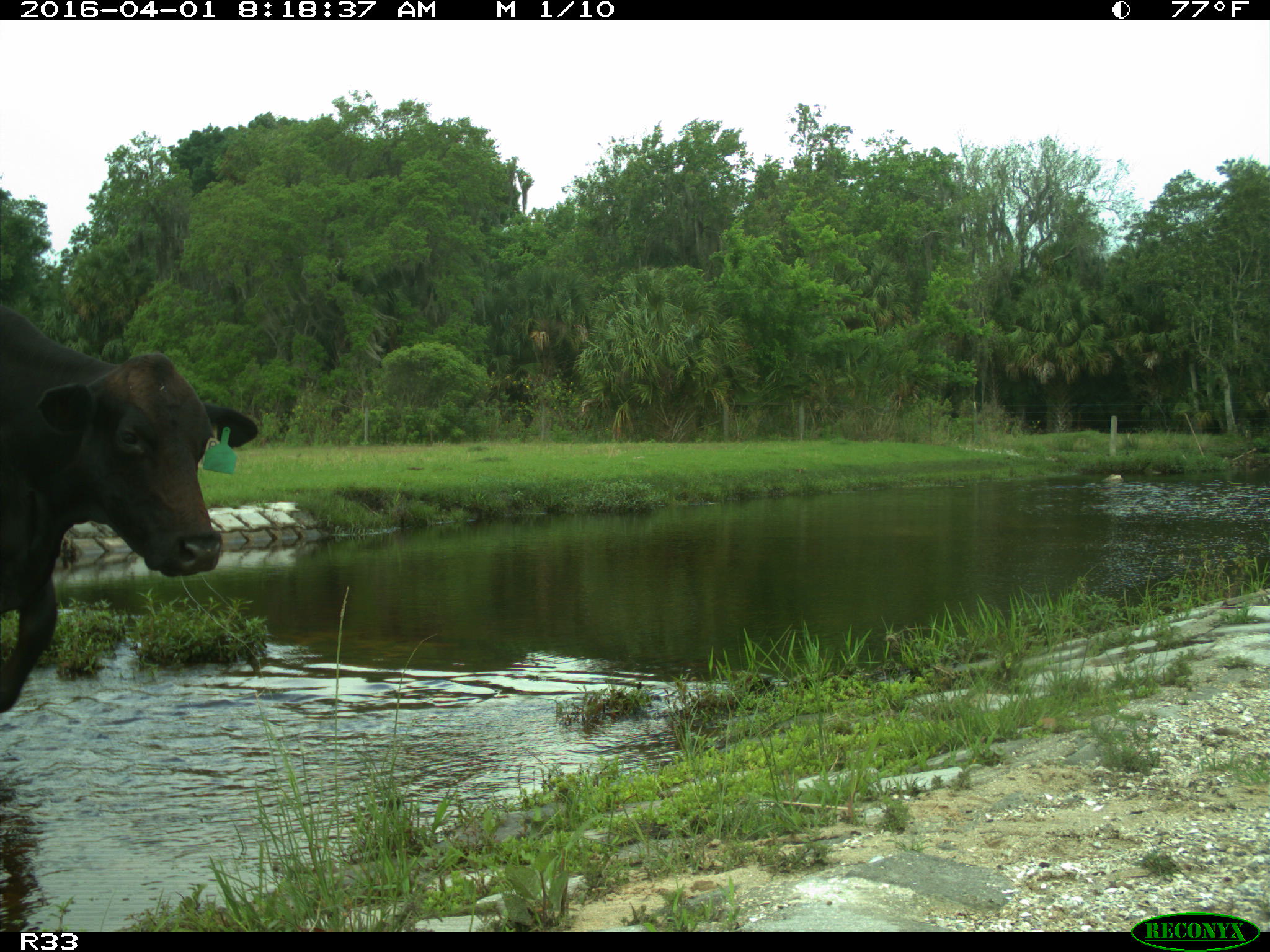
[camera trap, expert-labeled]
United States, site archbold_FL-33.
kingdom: Animalia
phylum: Chordata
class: Mammalia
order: Artiodactyla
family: Bovidae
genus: Bos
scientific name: Bos taurus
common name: domestic cow